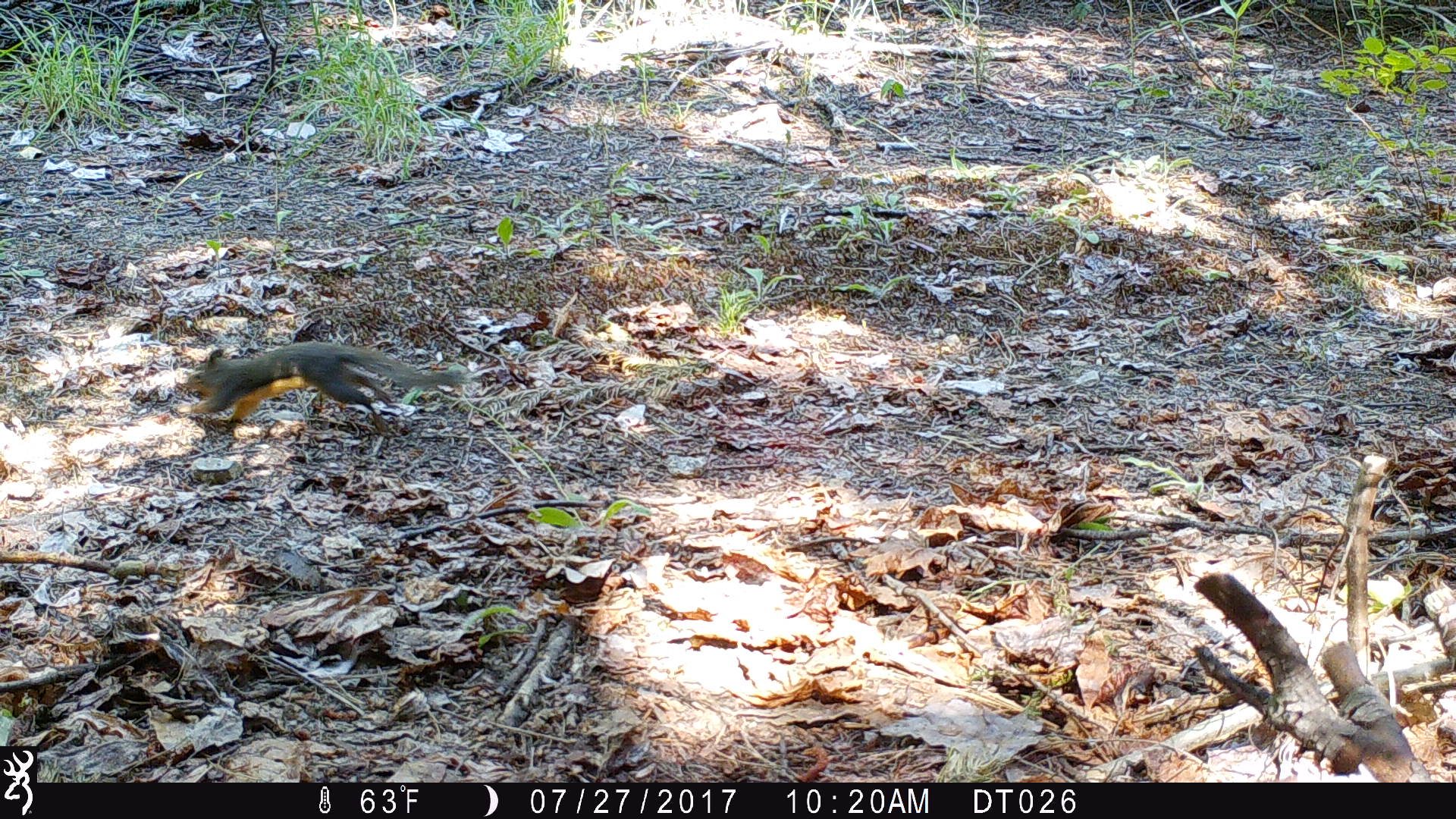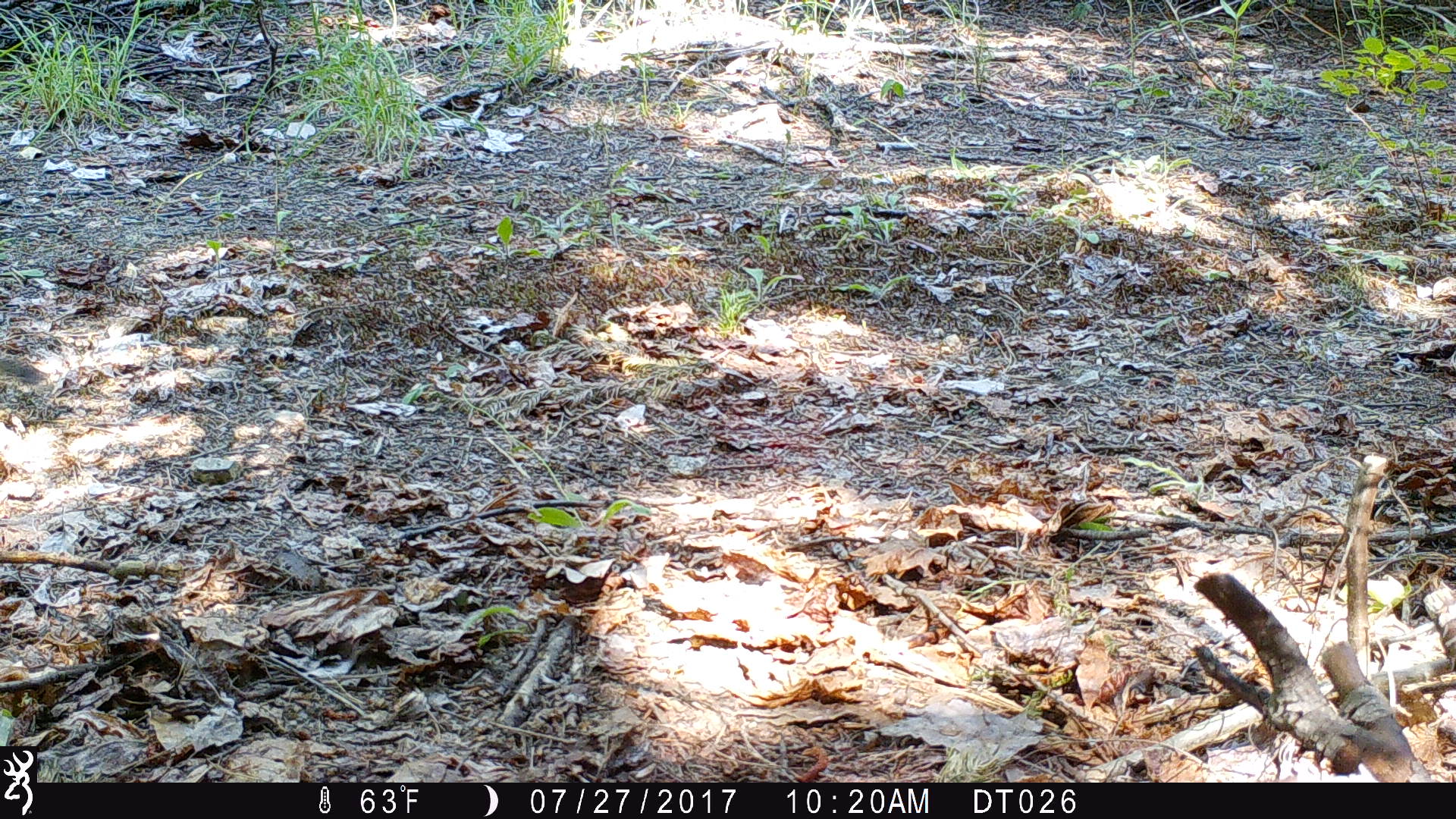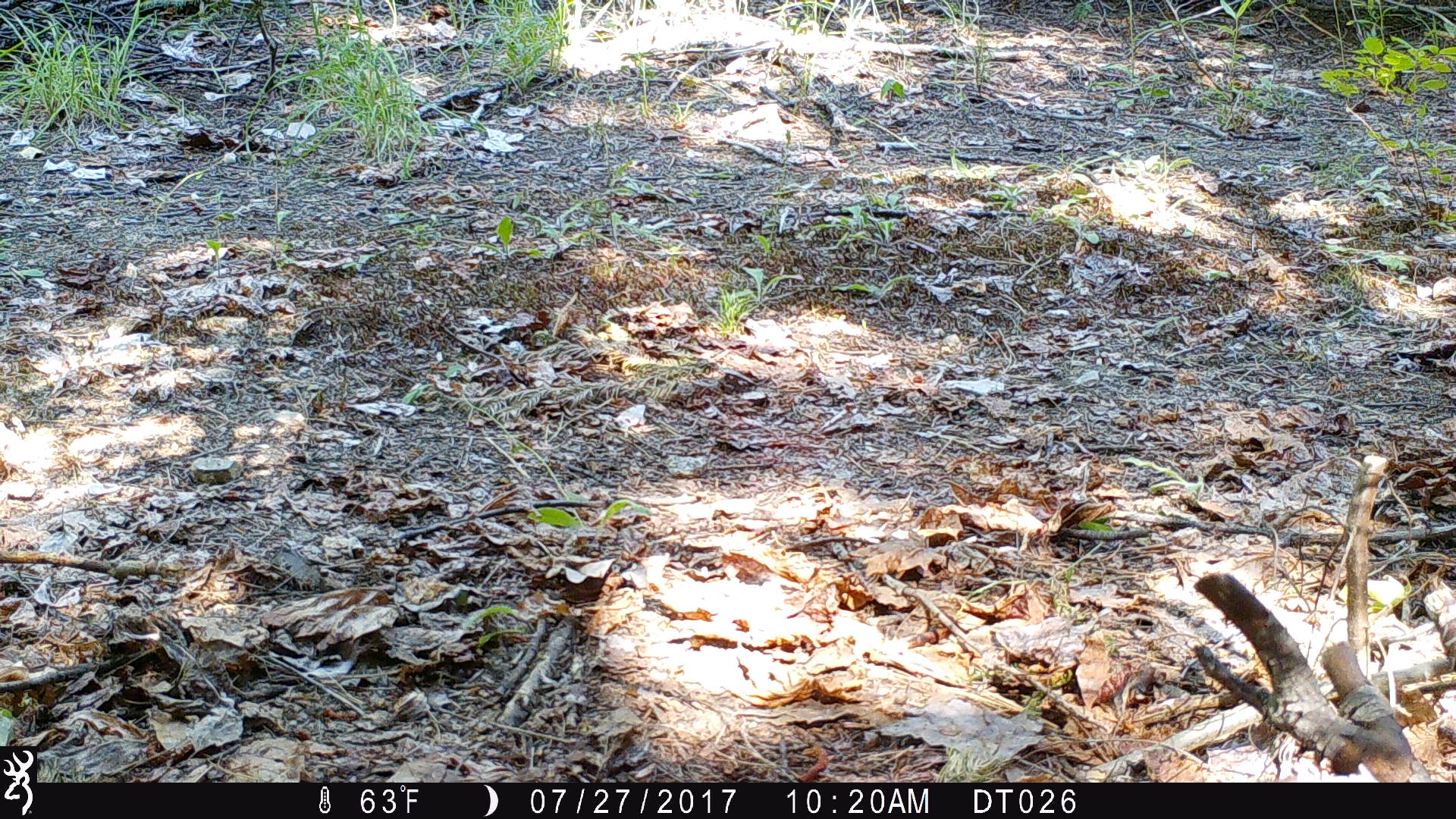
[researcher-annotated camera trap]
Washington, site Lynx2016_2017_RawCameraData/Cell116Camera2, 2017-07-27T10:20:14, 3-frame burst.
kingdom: Animalia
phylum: Chordata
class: Mammalia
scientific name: Mammalia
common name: small mammal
Small mammal (Mammalia). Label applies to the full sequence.